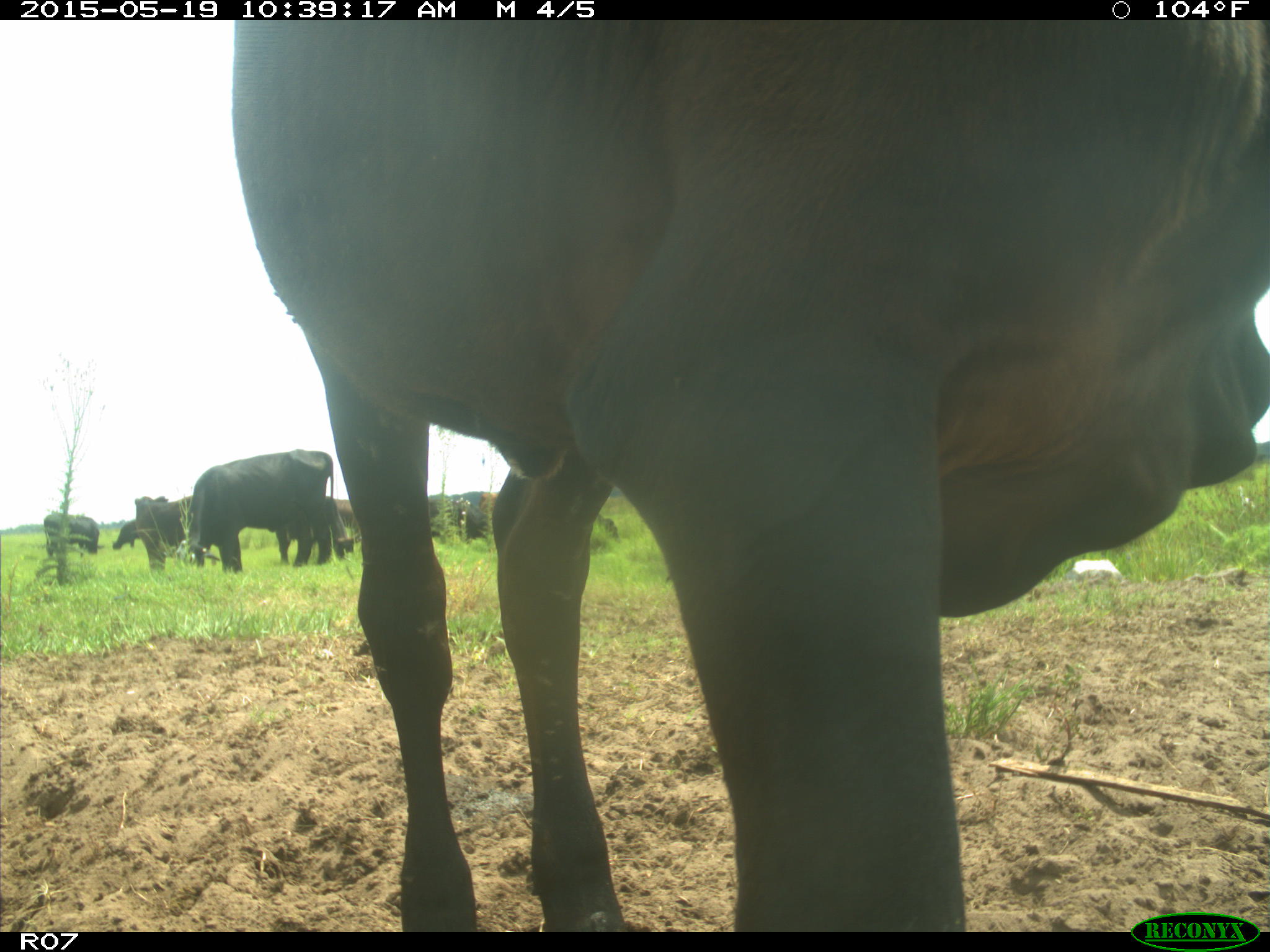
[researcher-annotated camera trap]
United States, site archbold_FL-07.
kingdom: Animalia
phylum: Chordata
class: Mammalia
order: Artiodactyla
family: Bovidae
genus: Bos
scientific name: Bos taurus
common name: domestic cow